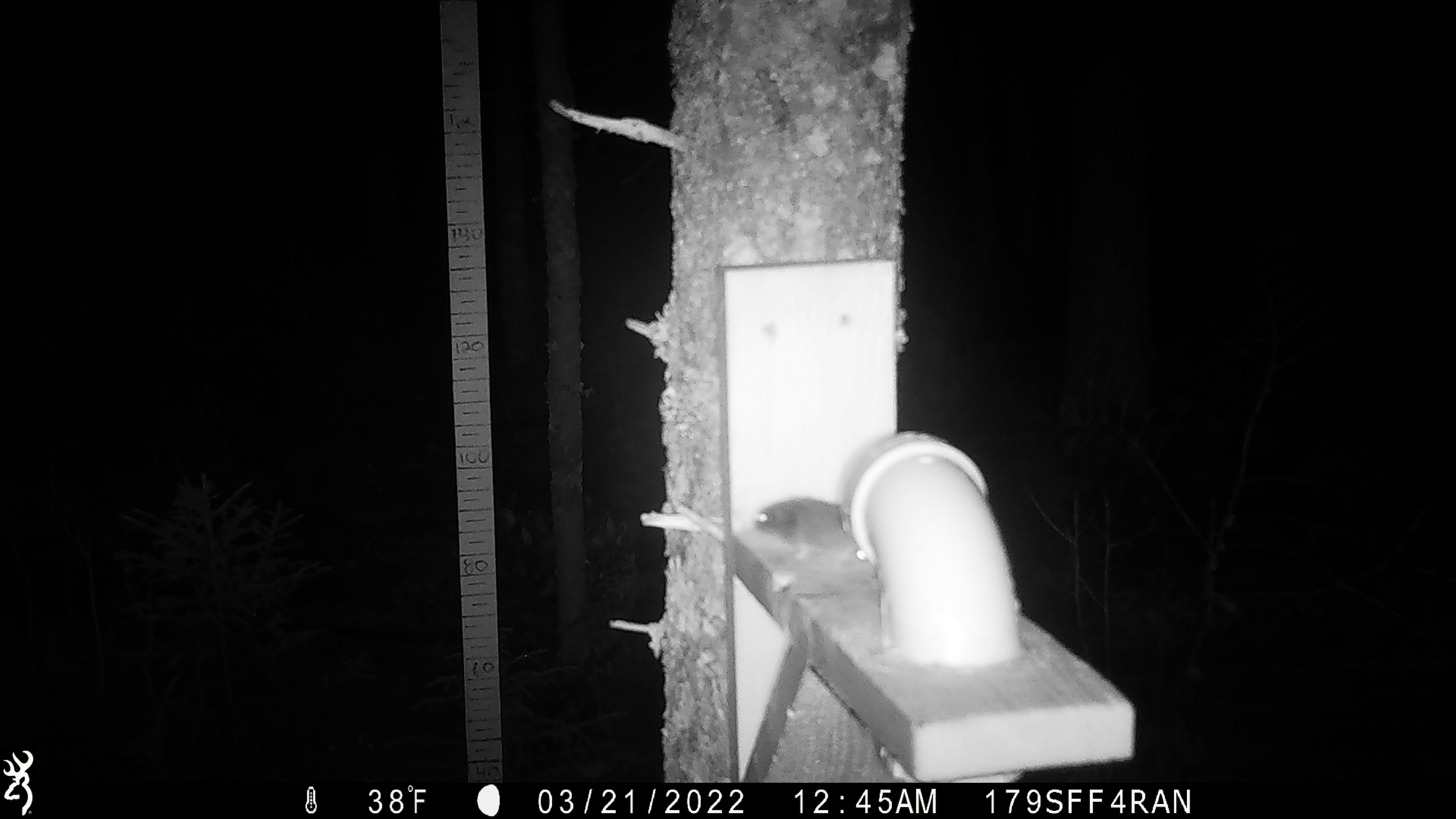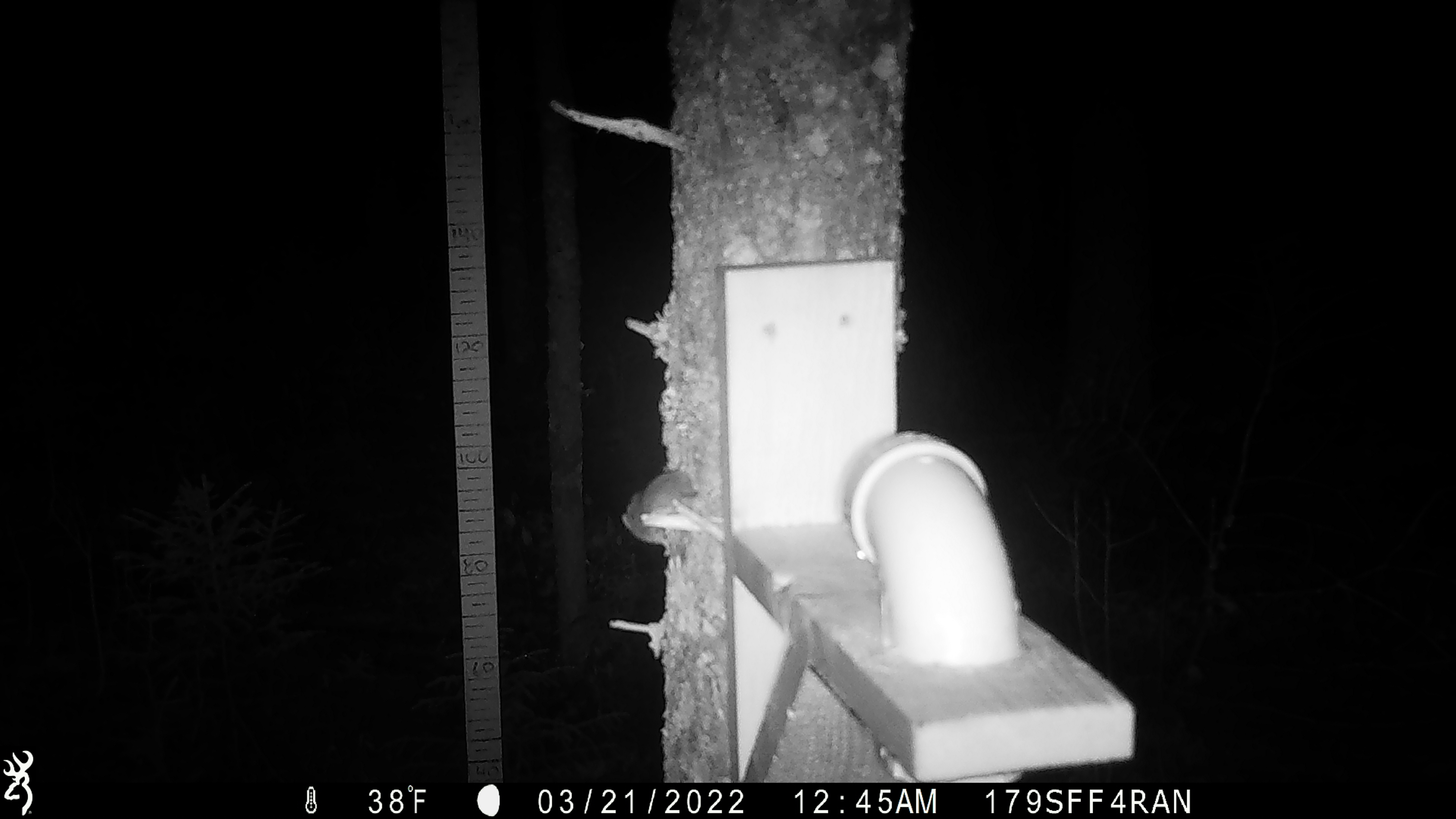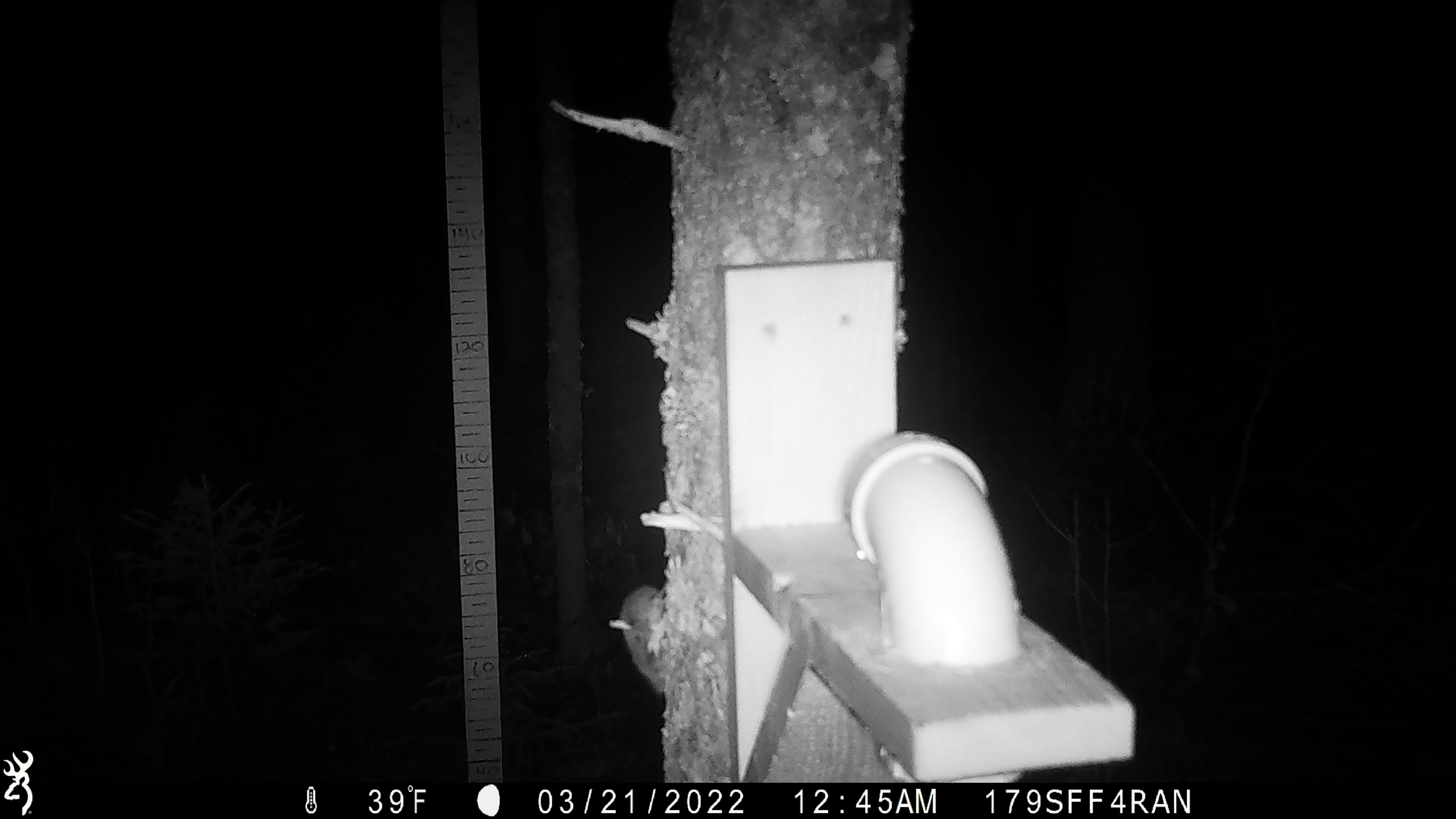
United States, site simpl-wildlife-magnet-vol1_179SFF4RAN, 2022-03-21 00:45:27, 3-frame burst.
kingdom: Animalia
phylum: Chordata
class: Mammalia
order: Rodentia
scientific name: Rodentia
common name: mouse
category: mouse sp.